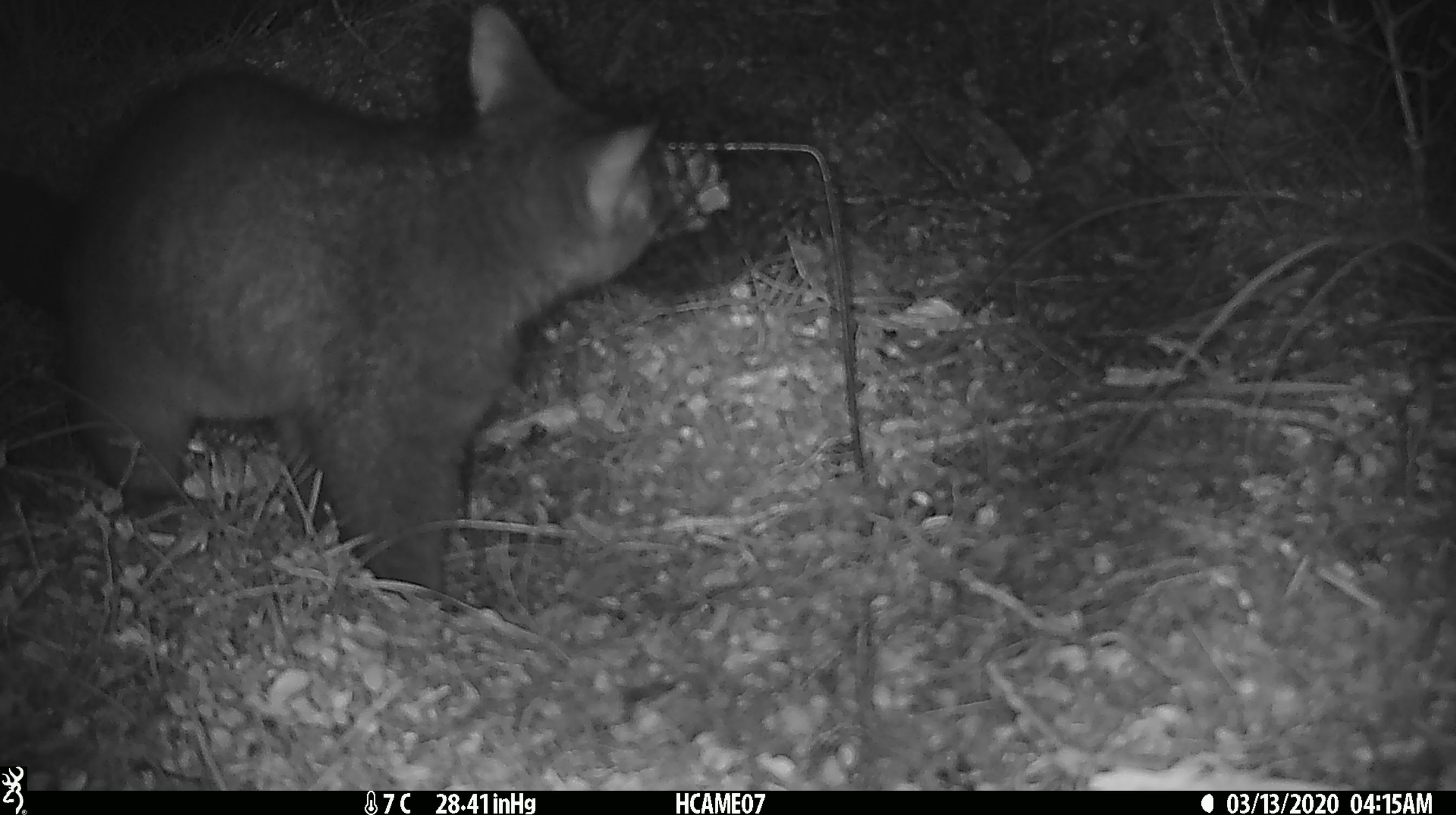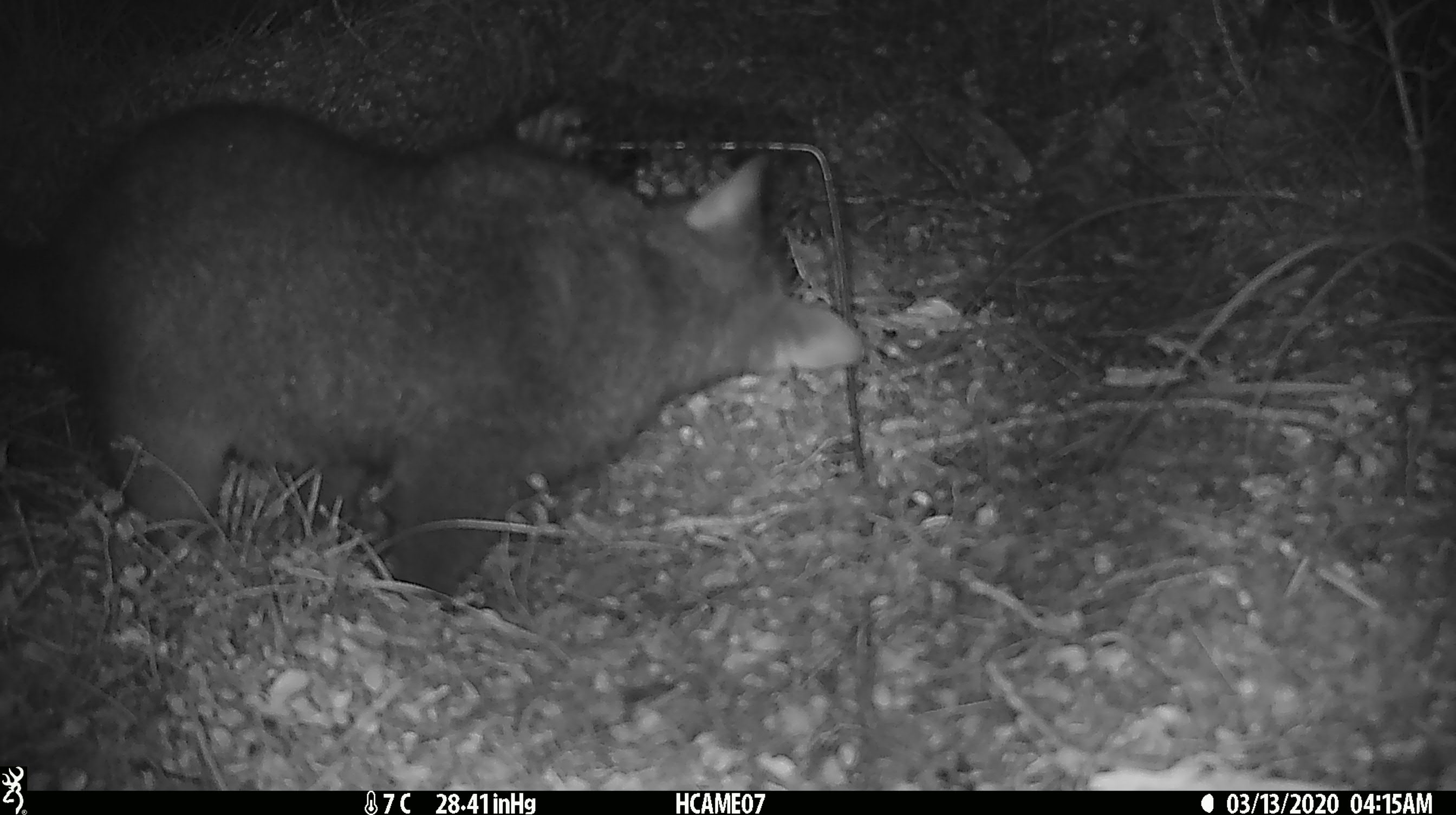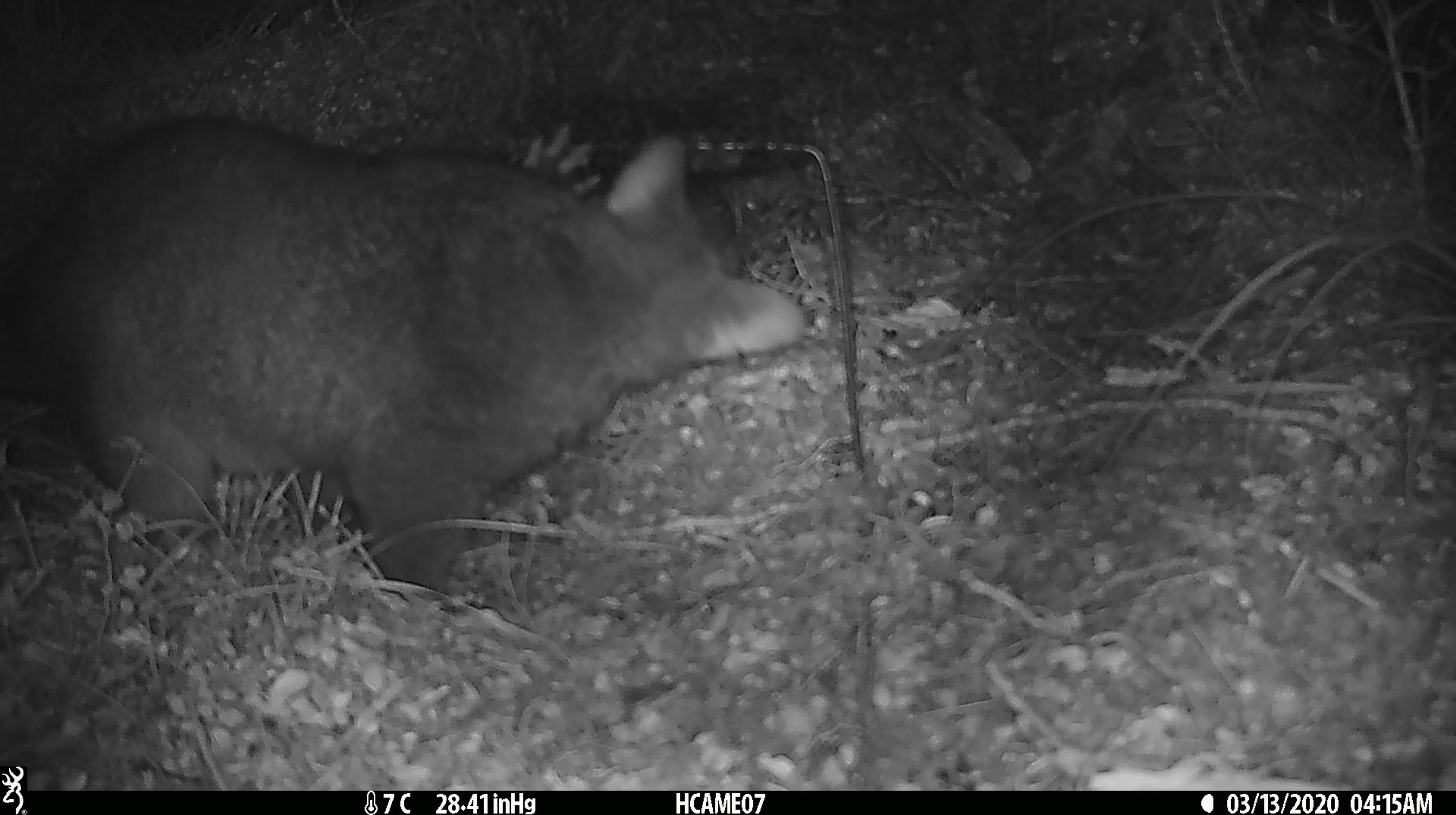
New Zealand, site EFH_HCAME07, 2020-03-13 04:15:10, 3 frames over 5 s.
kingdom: Animalia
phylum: Chordata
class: Mammalia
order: Diprotodontia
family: Phalangeridae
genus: Trichosurus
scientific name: Trichosurus vulpecula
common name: common brushtail possum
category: possum